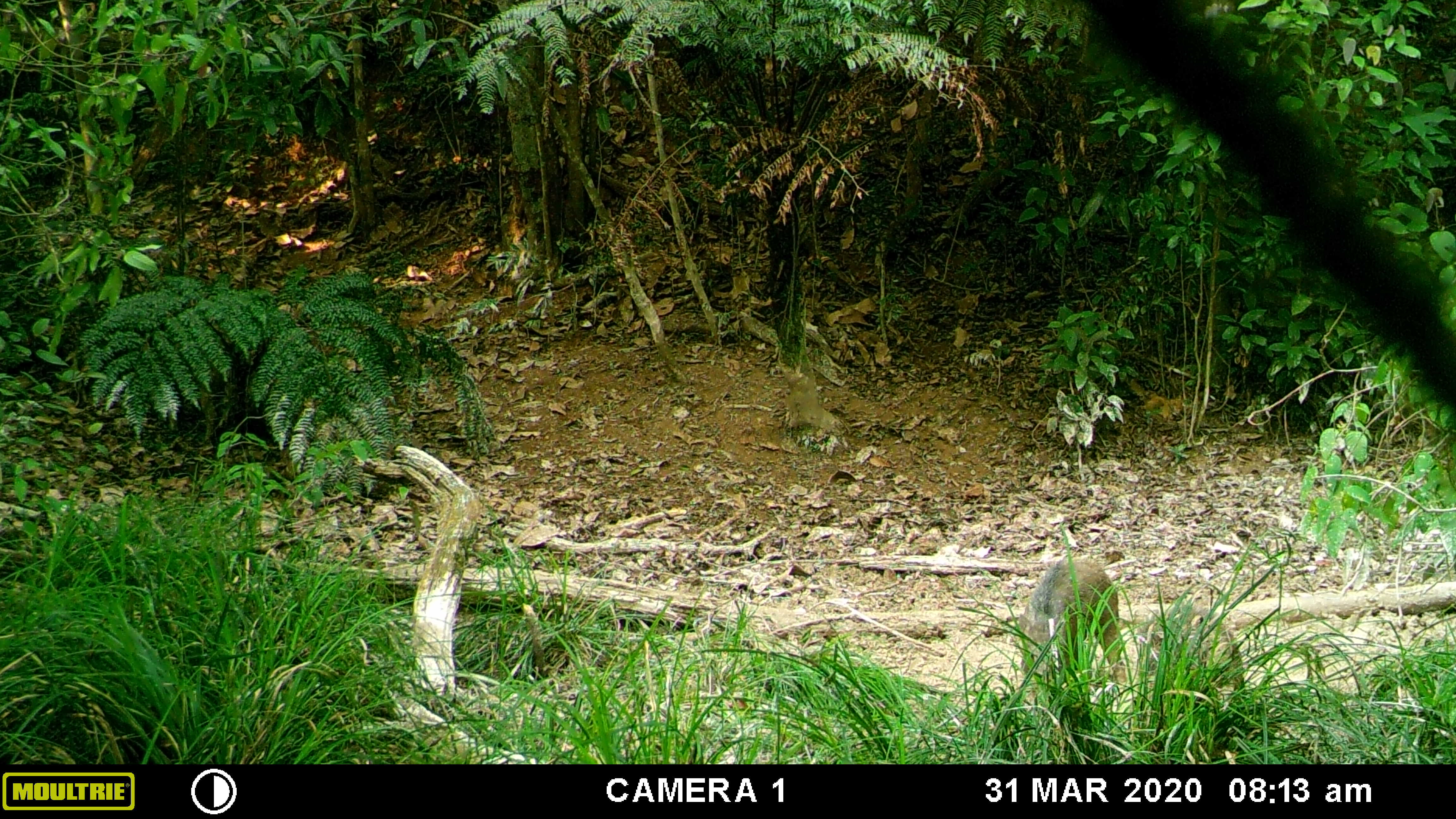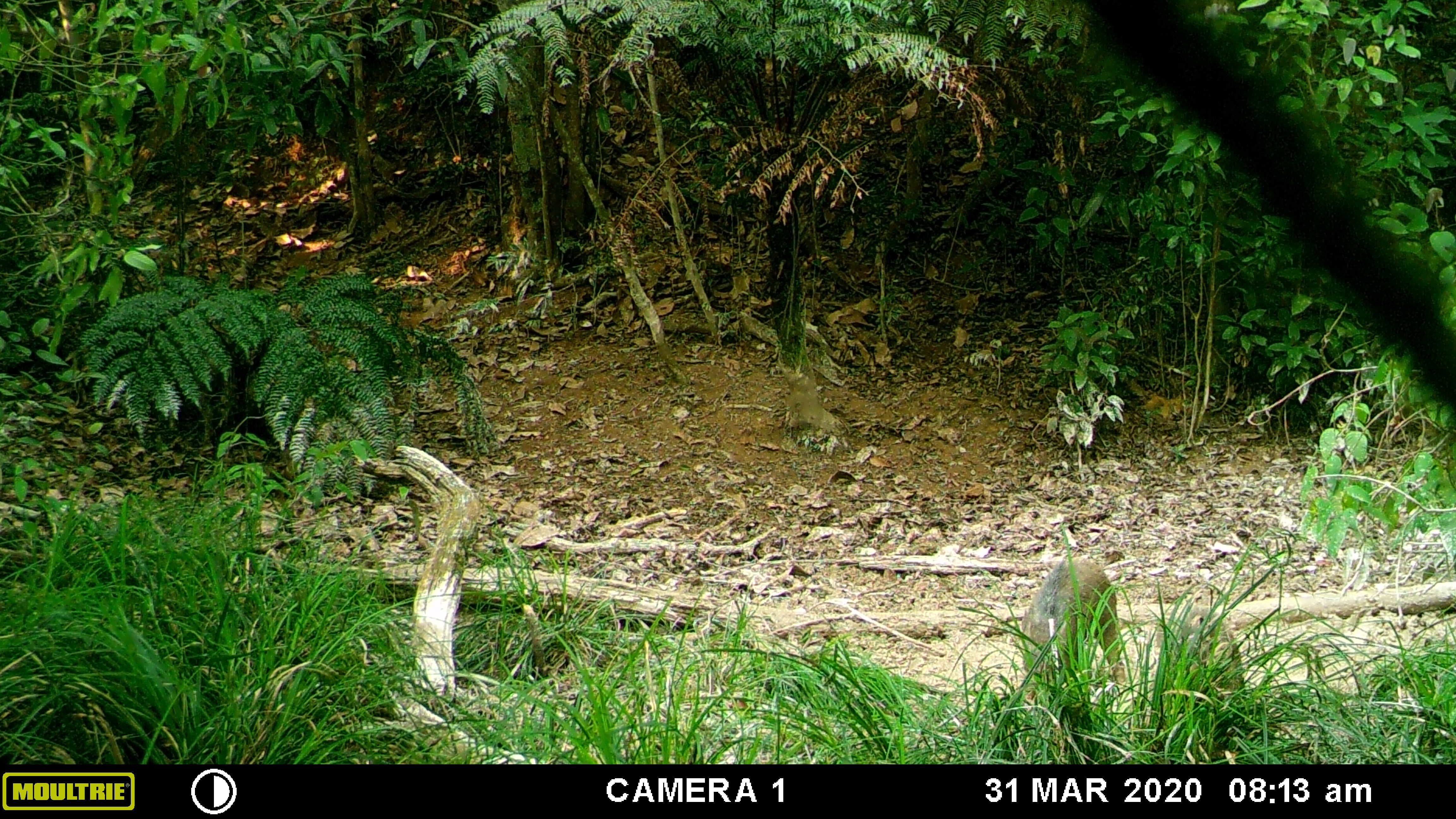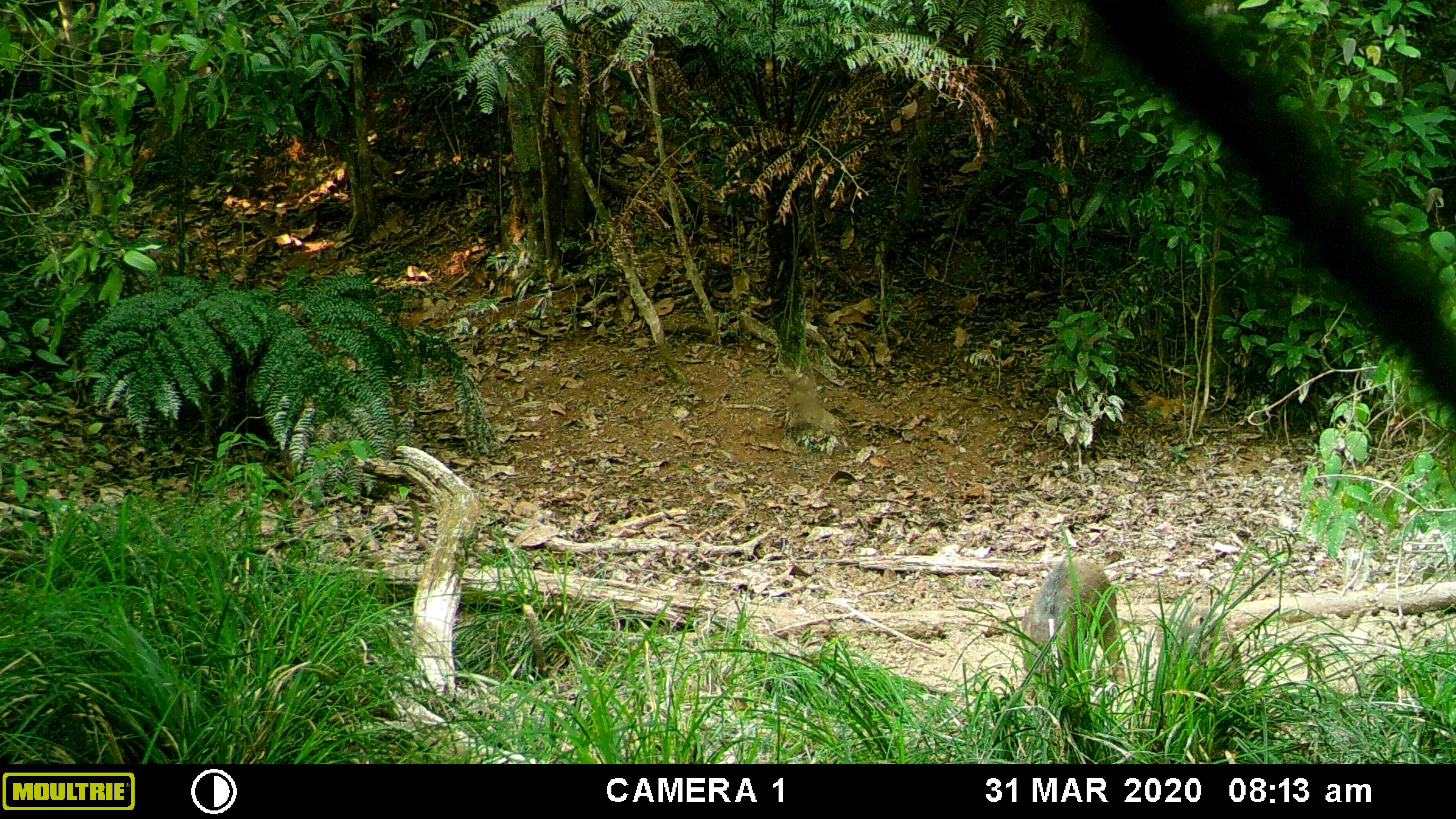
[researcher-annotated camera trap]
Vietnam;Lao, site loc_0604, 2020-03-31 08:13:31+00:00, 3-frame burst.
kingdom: Animalia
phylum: Chordata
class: Mammalia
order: Artiodactyla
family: Suidae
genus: Sus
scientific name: Sus scrofa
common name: eurasian wild pig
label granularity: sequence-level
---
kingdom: Animalia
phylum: Chordata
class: Aves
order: Galliformes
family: Phasianidae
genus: Gallus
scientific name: Gallus gallus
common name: red junglefowl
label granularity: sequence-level